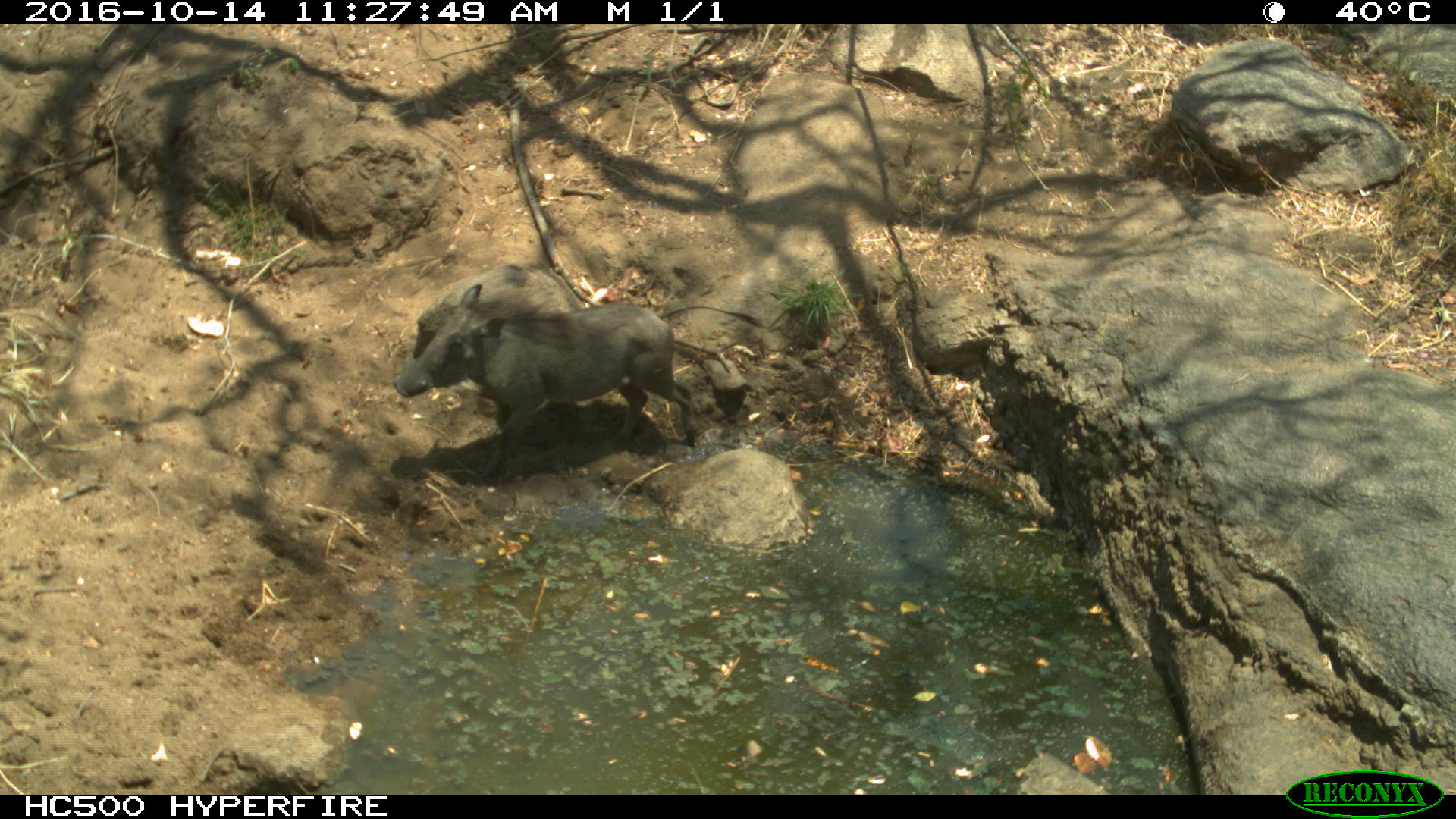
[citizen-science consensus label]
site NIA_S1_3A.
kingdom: Animalia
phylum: Chordata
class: Mammalia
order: Artiodactyla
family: Suidae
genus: Phacochoerus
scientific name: Phacochoerus africanus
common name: warthog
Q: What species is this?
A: Warthog (Phacochoerus africanus).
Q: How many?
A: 1.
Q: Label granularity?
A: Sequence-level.